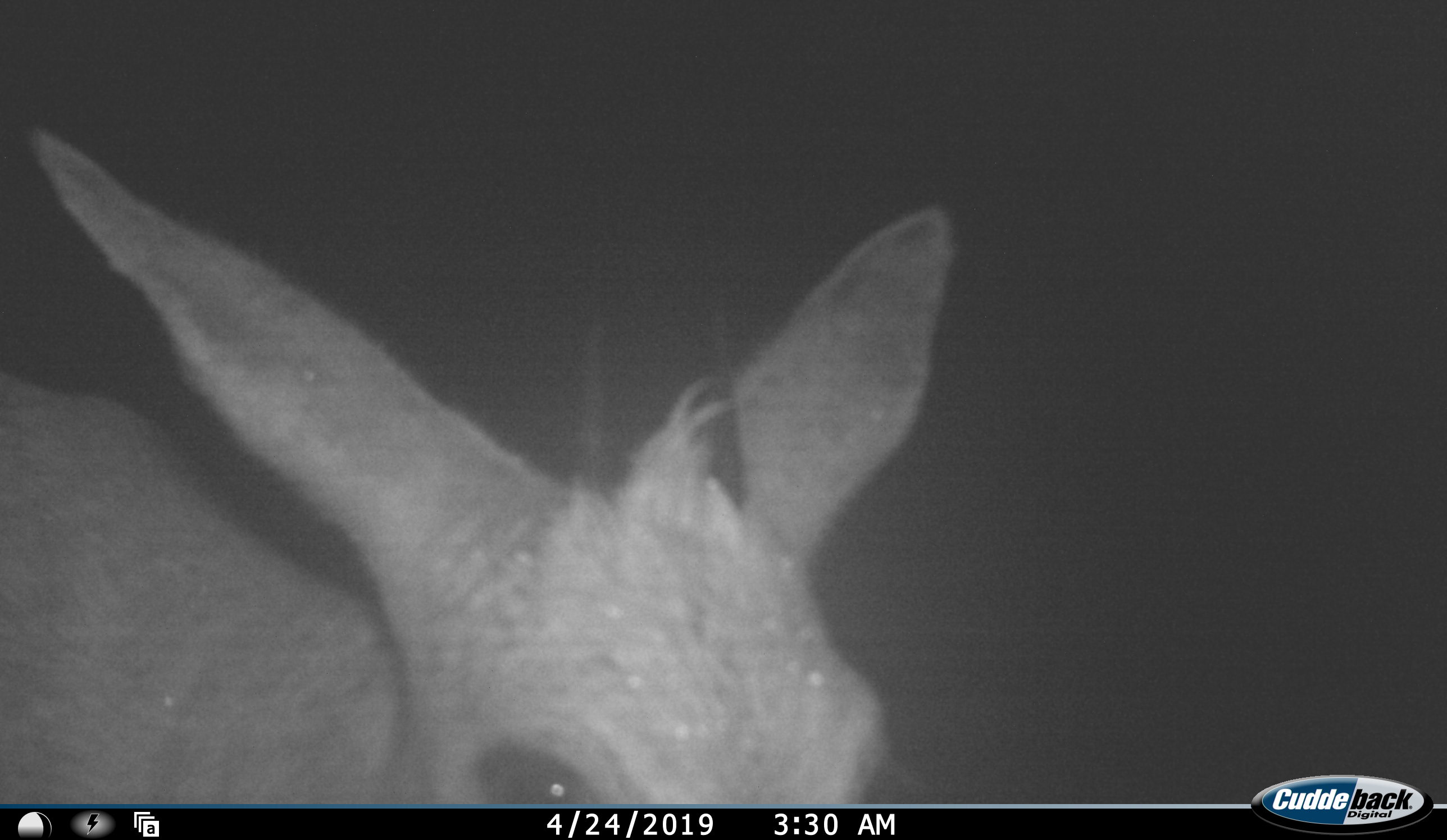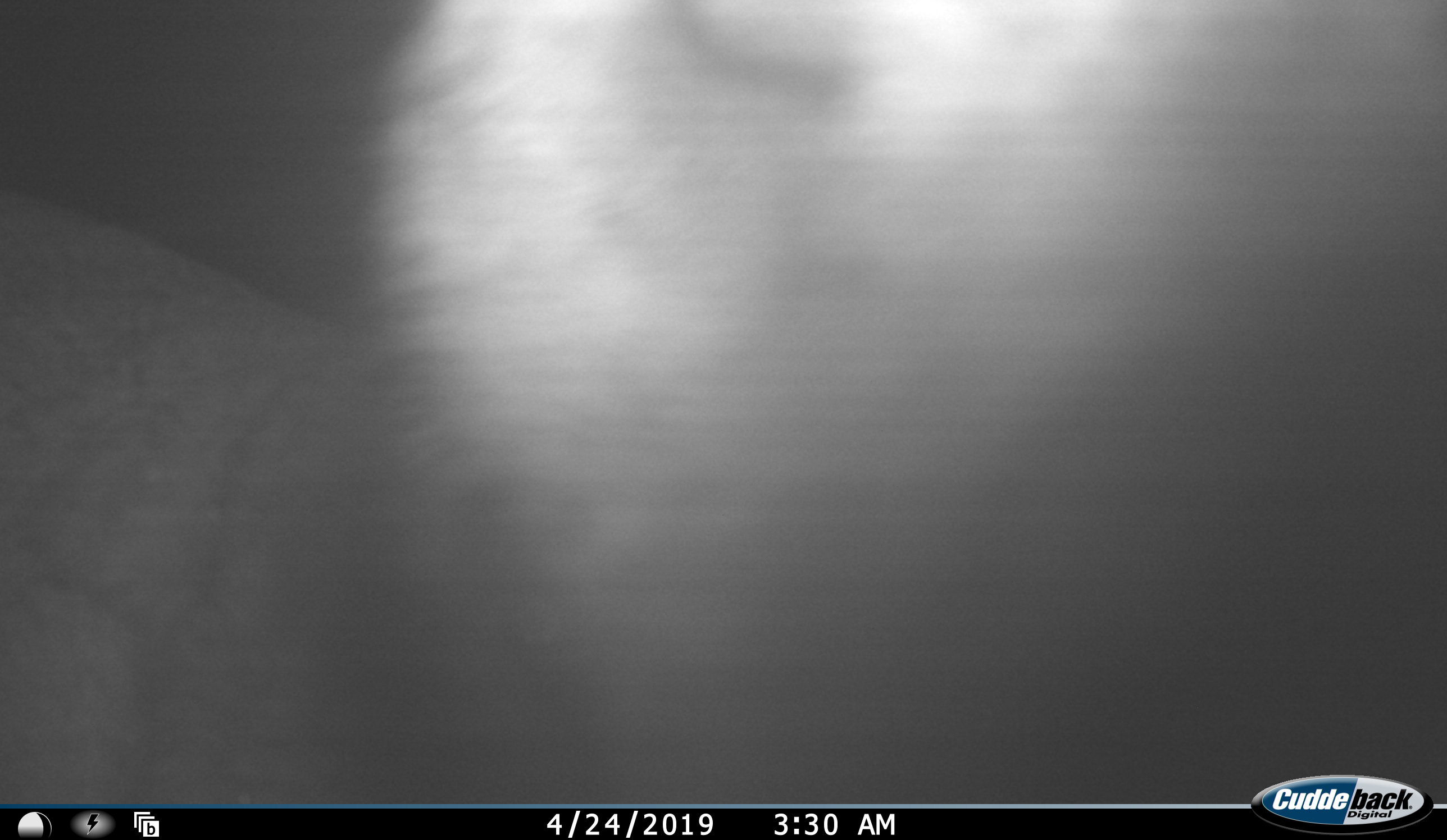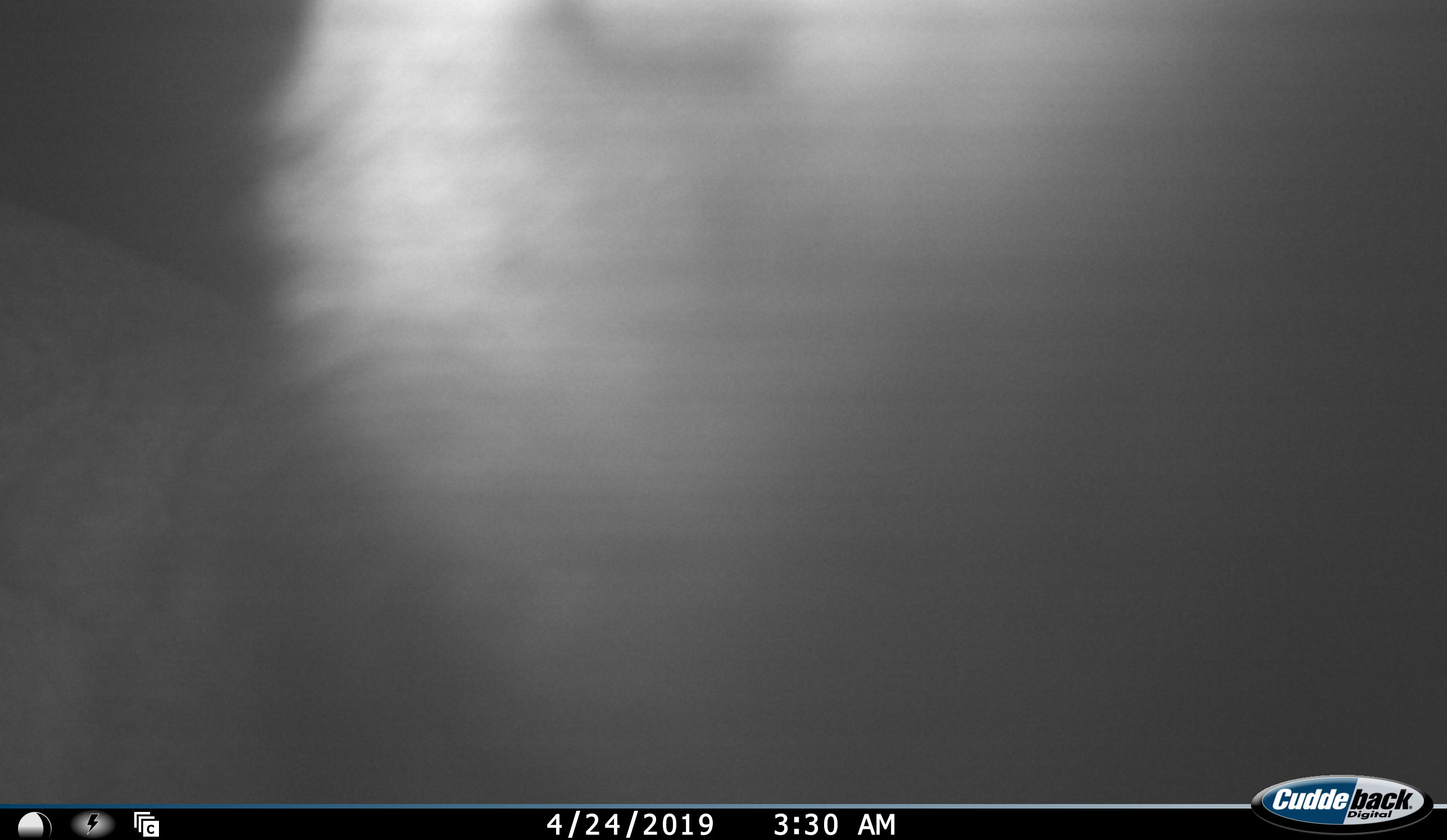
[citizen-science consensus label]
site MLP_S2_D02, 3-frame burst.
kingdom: Animalia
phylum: Chordata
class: Mammalia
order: Artiodactyla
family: Bovidae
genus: Sylvicapra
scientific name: Sylvicapra grimmia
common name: common duiker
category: duikercommongrey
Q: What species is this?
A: Duikercommongrey (common duiker) (Sylvicapra grimmia).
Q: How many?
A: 1.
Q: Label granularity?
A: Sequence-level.